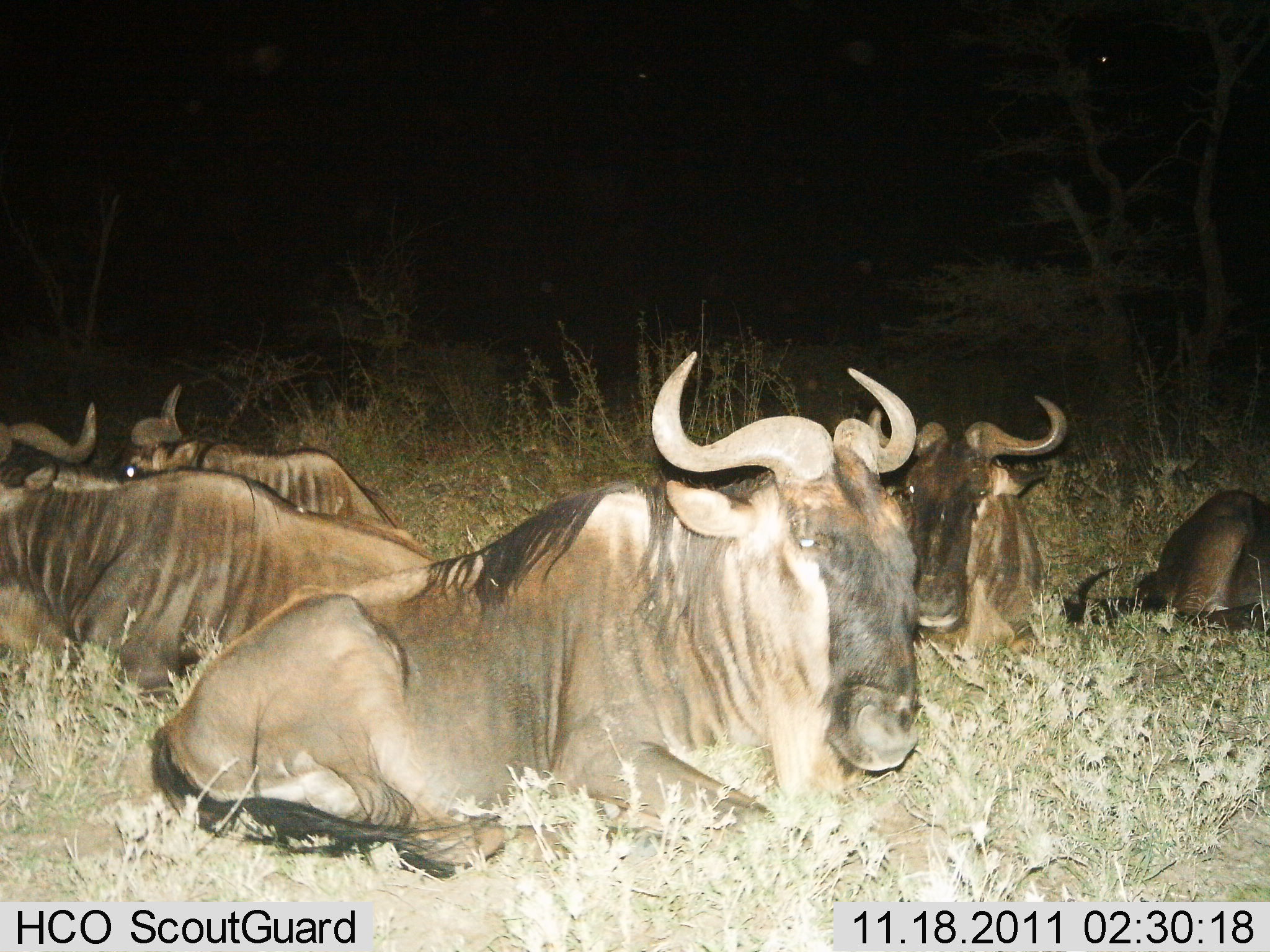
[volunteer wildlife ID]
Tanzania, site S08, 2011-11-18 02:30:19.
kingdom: Animalia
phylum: Chordata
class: Mammalia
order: Artiodactyla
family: Bovidae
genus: Connochaetes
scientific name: Connochaetes taurinus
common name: blue wildebeest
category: wildebeest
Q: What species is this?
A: Wildebeest (blue wildebeest) (Connochaetes taurinus).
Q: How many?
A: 5.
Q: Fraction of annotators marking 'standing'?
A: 0%.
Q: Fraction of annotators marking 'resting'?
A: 100%.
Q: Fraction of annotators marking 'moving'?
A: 0%.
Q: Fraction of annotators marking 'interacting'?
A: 0%.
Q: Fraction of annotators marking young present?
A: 0%.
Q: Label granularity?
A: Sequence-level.